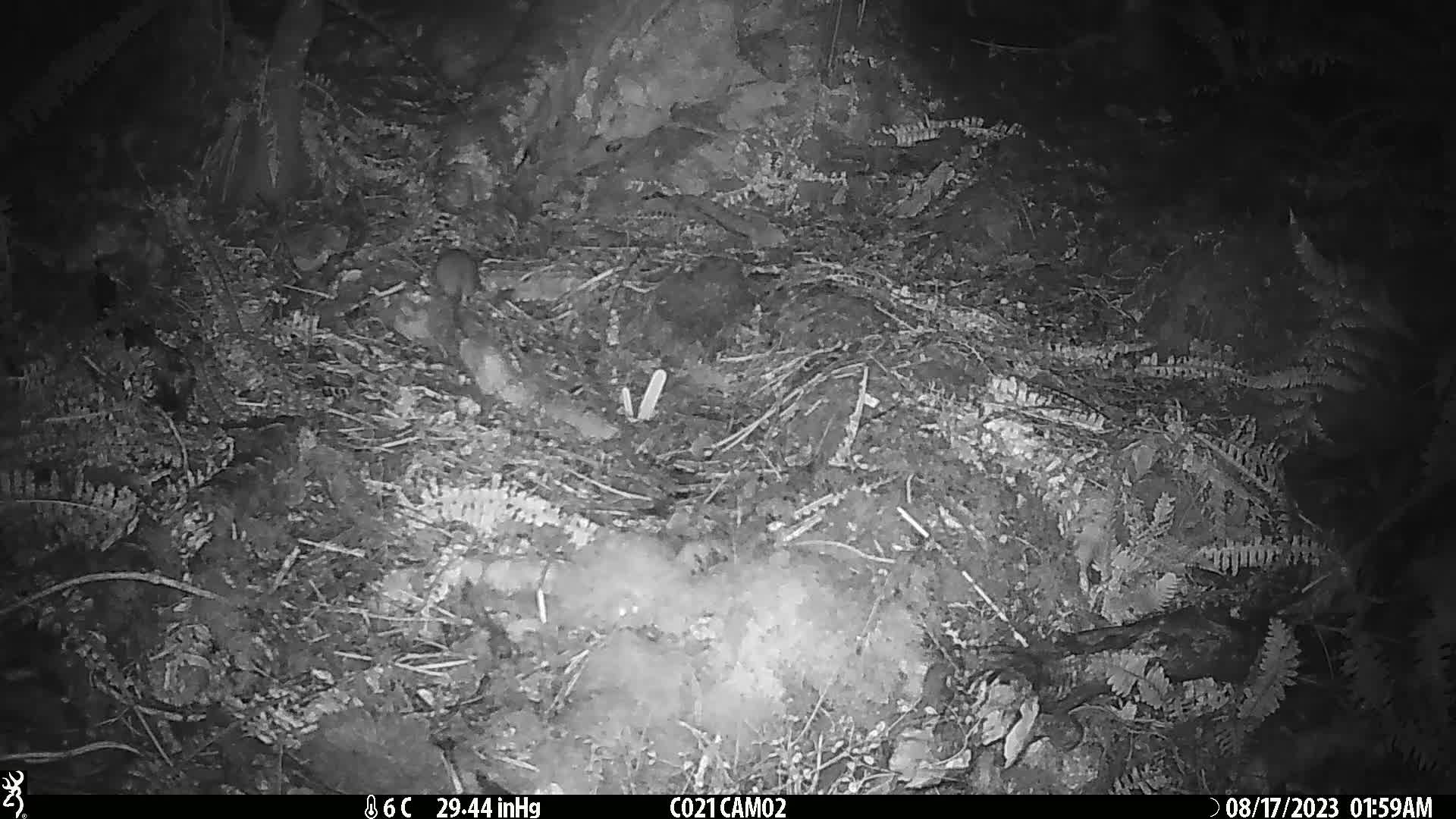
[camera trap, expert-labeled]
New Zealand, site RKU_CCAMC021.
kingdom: Animalia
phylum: Chordata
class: Mammalia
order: Rodentia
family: Muridae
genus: Rattus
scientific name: Rattus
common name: rat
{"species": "rat (Rattus)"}